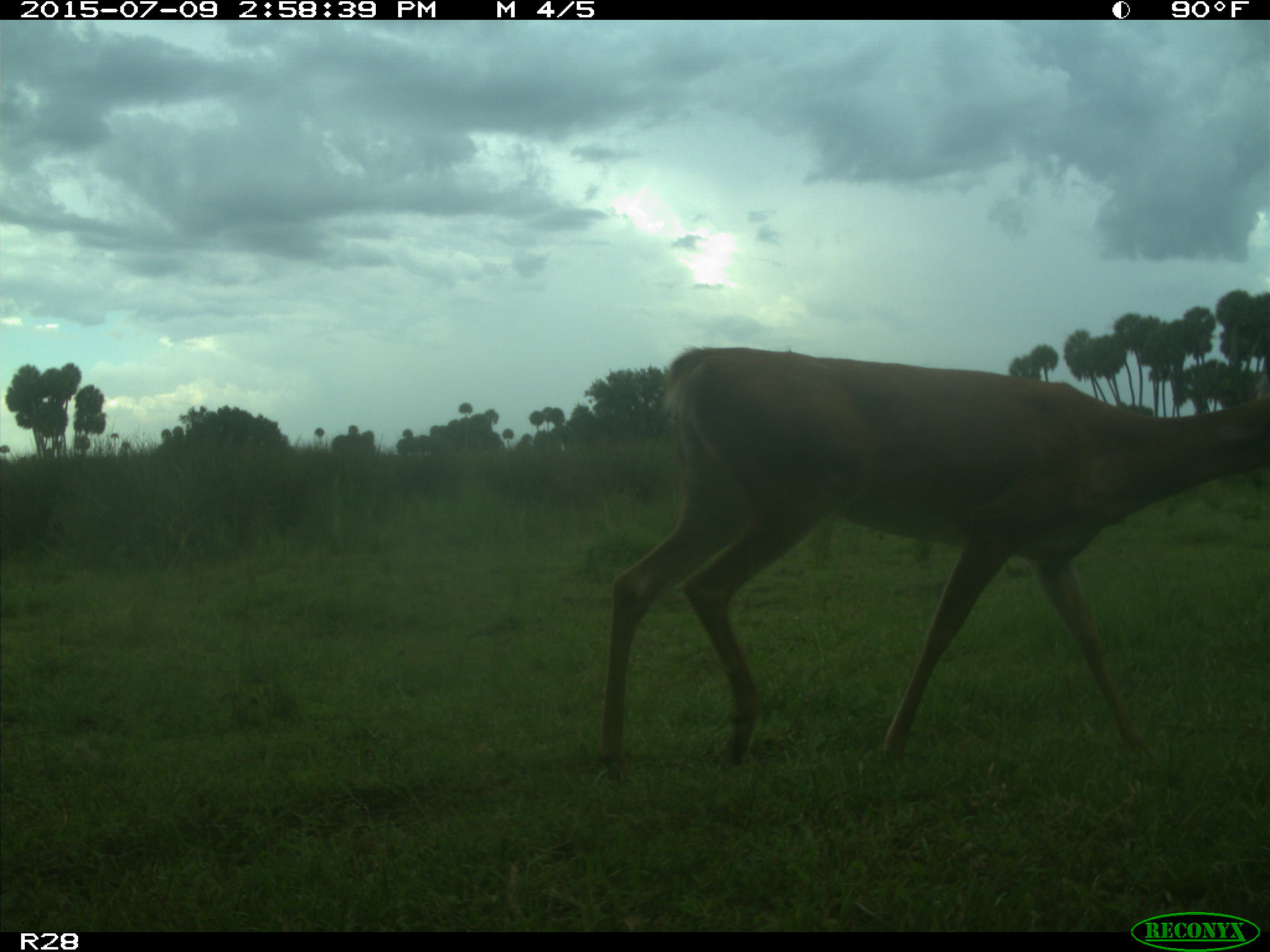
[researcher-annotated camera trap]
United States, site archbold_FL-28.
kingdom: Animalia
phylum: Chordata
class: Mammalia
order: Artiodactyla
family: Cervidae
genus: Odocoileus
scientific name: Odocoileus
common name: deer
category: unidentified deer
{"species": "unidentified deer (deer) (Odocoileus)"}